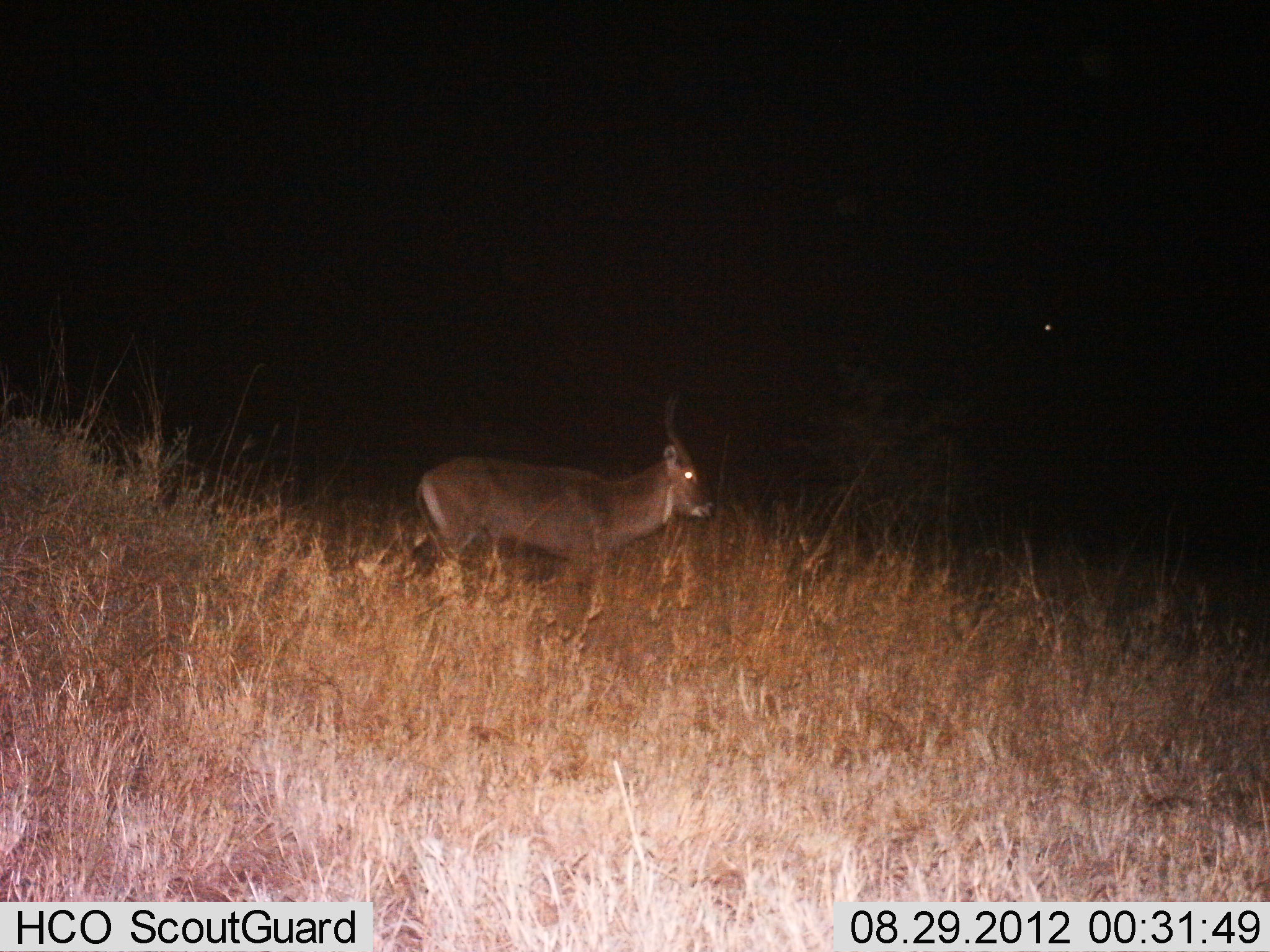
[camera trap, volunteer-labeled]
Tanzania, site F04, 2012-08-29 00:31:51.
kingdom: Animalia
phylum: Chordata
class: Mammalia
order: Artiodactyla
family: Bovidae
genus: Kobus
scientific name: Kobus ellipsiprymnus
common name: waterbuck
Waterbuck (Kobus ellipsiprymnus), count 1. Behavior (volunteer vote fractions): standing 40%, resting 0%, moving 60%, interacting 0%. Young present (vote fraction): 0%. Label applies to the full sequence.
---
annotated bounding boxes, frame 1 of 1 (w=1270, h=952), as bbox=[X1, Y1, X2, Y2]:
animal: bbox=[402, 386, 713, 623]